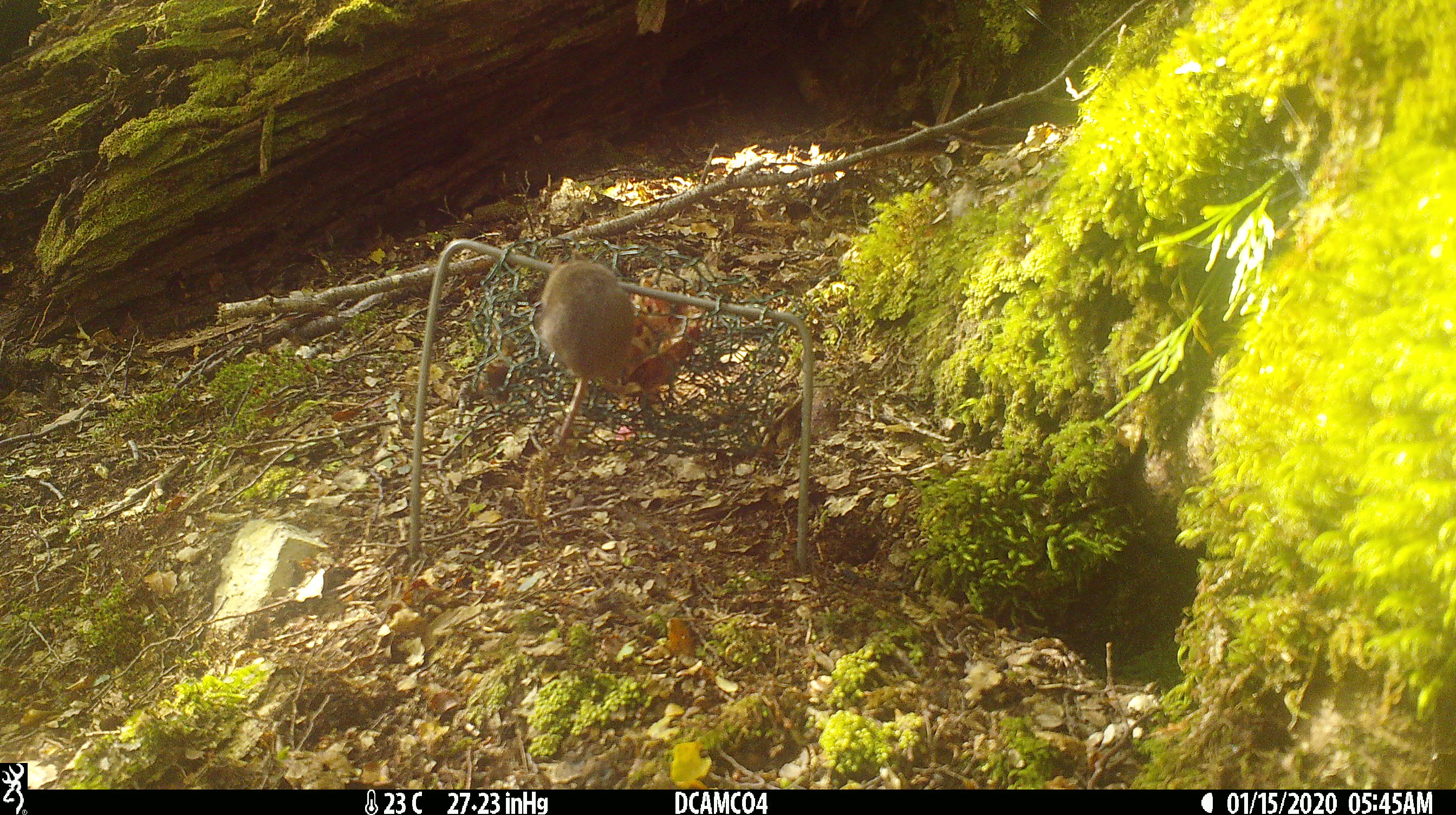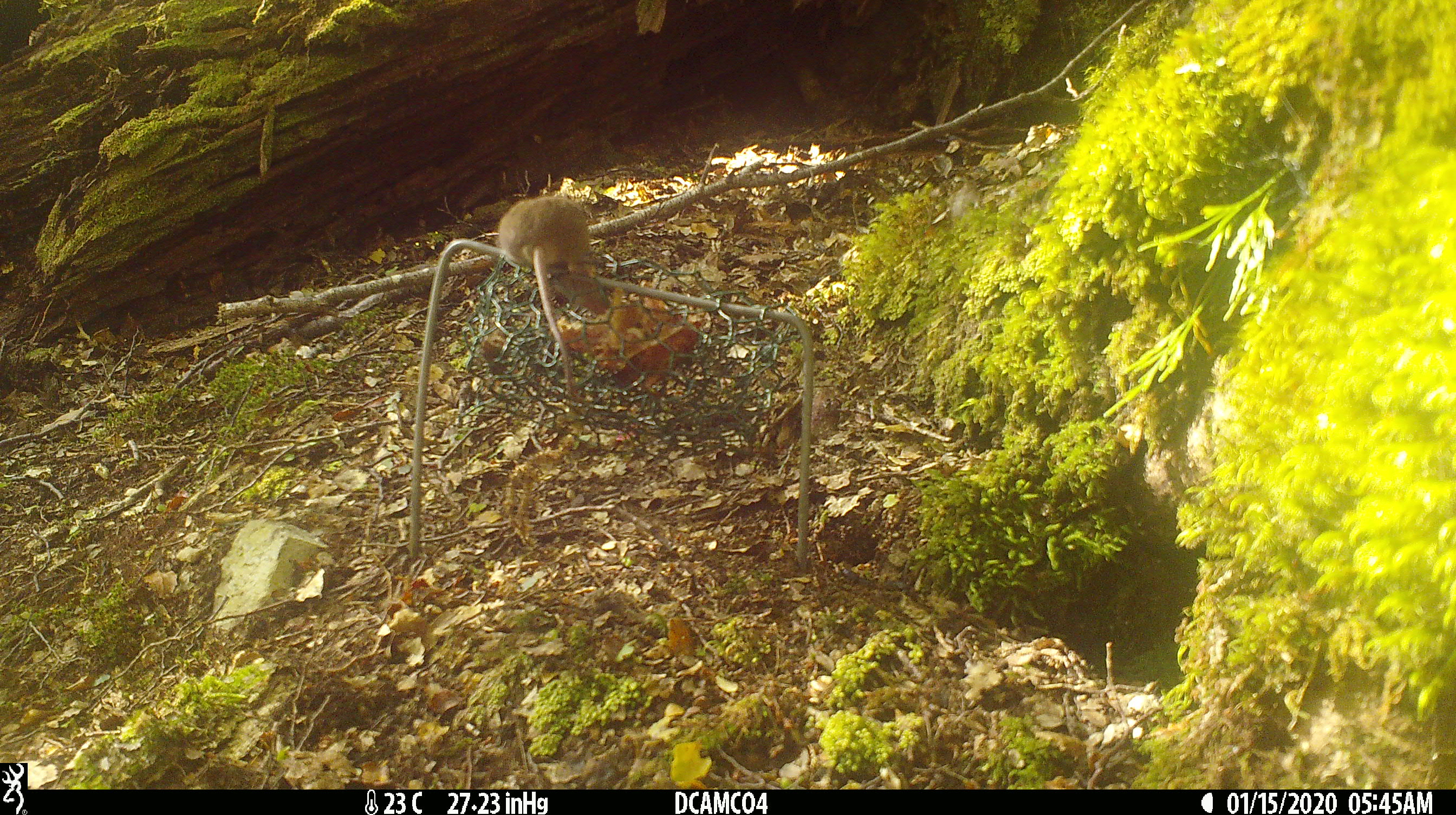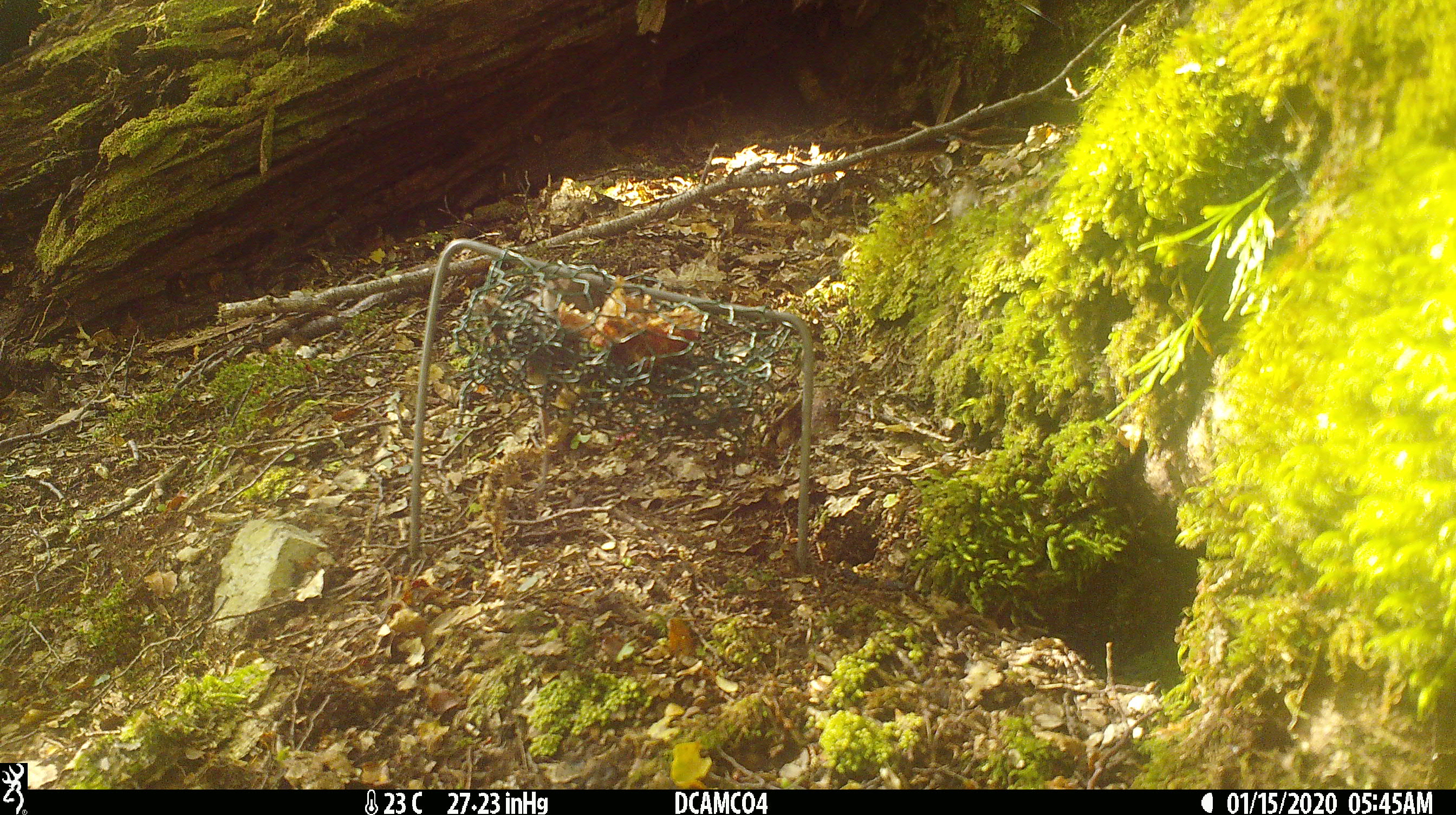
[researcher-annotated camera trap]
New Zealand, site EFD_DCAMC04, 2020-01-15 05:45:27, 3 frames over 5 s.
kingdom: Animalia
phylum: Chordata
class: Mammalia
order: Rodentia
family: Muridae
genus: Mus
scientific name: Mus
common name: mouse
Mouse (Mus).